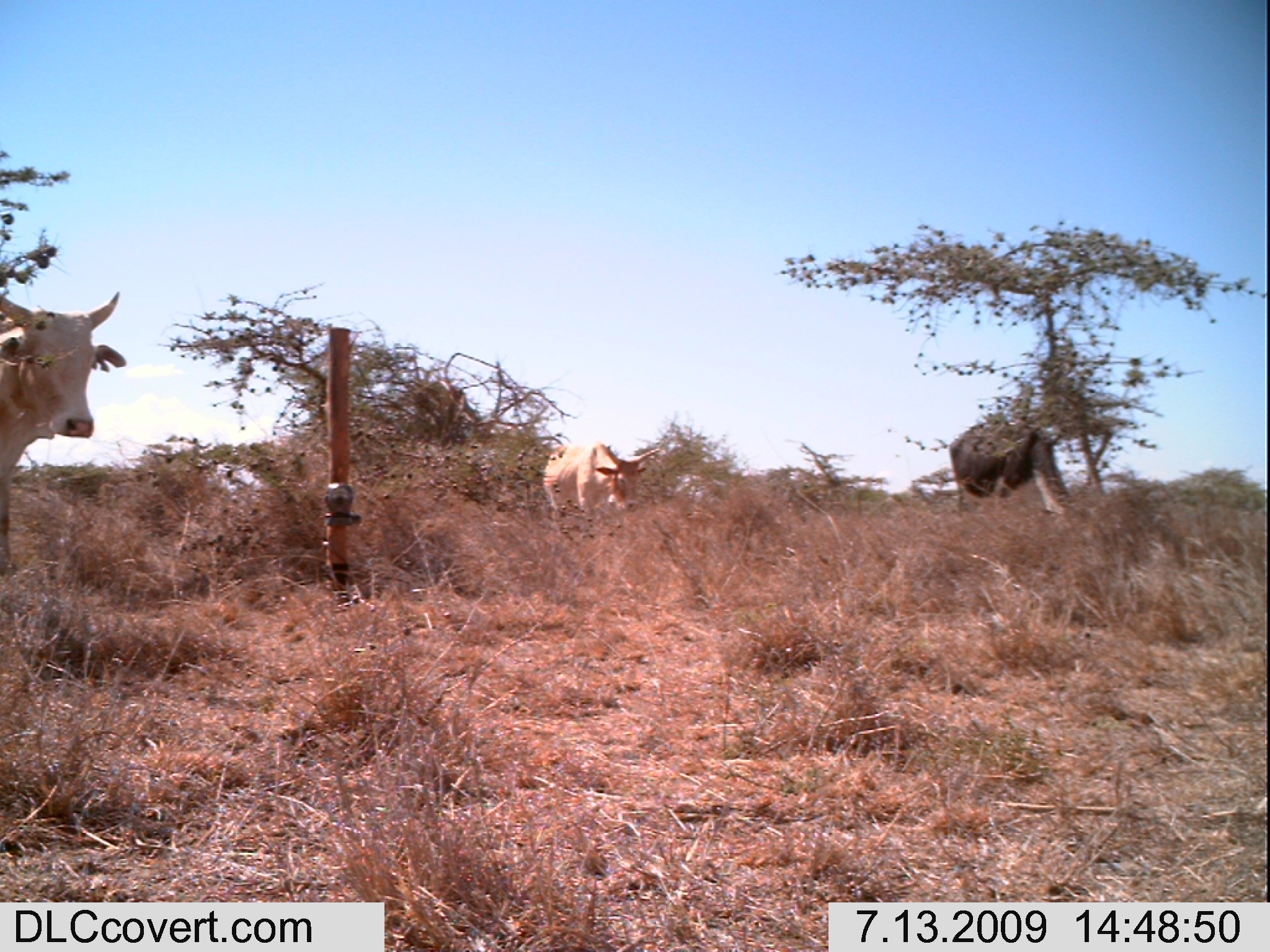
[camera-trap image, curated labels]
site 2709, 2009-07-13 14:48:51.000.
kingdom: Animalia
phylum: Chordata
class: Mammalia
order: Artiodactyla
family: Bovidae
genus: Bos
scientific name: Bos taurus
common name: domestic cattle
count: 3